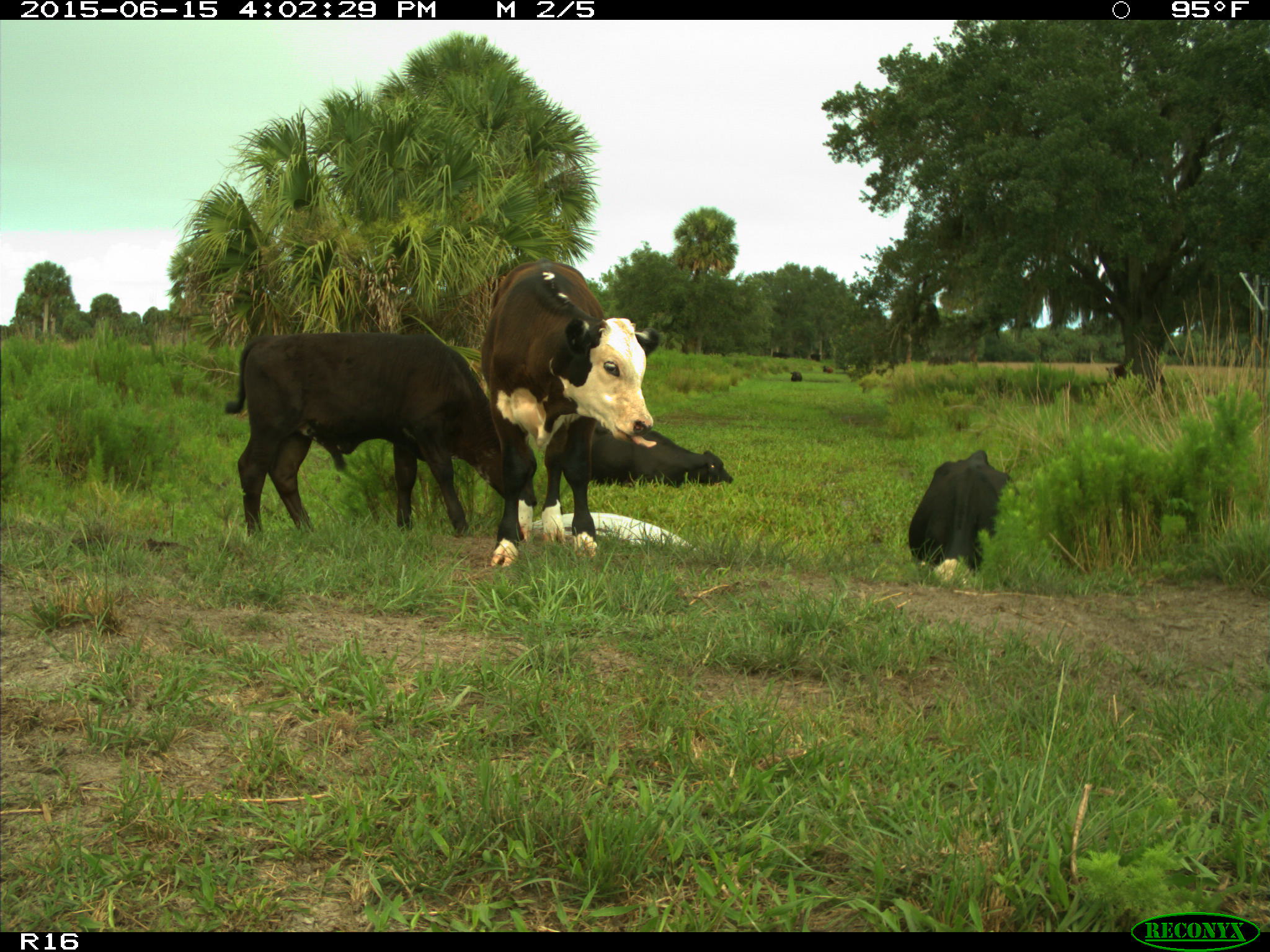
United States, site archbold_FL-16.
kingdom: Animalia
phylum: Chordata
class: Mammalia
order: Artiodactyla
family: Bovidae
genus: Bos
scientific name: Bos taurus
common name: domestic cow